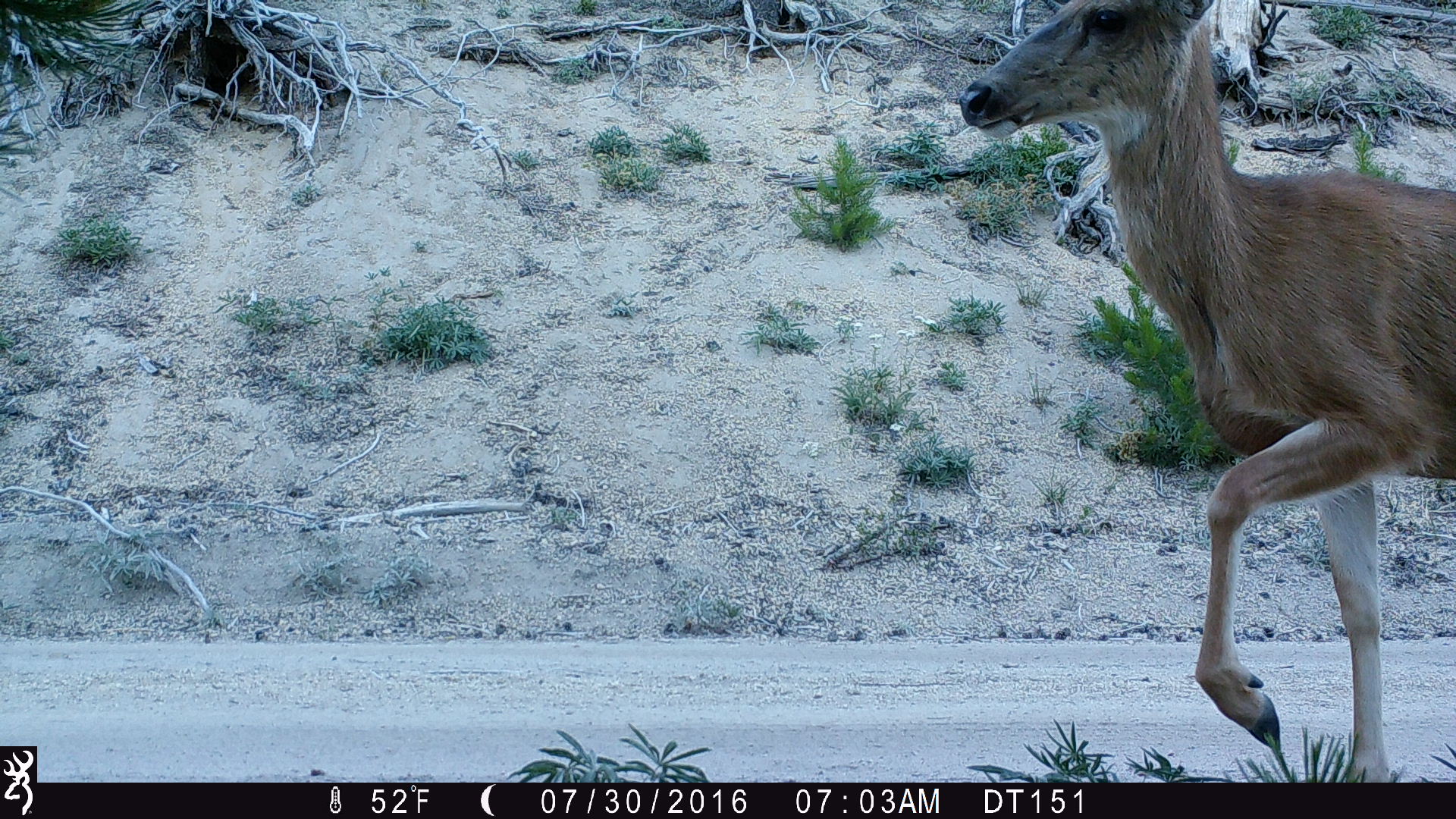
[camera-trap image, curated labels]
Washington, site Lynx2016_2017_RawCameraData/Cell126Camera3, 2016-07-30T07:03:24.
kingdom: Animalia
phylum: Chordata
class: Mammalia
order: Artiodactyla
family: Cervidae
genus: Odocoileus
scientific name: Odocoileus hemionus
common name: mule deer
Odocoileus hemionus (mule deer). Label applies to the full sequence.